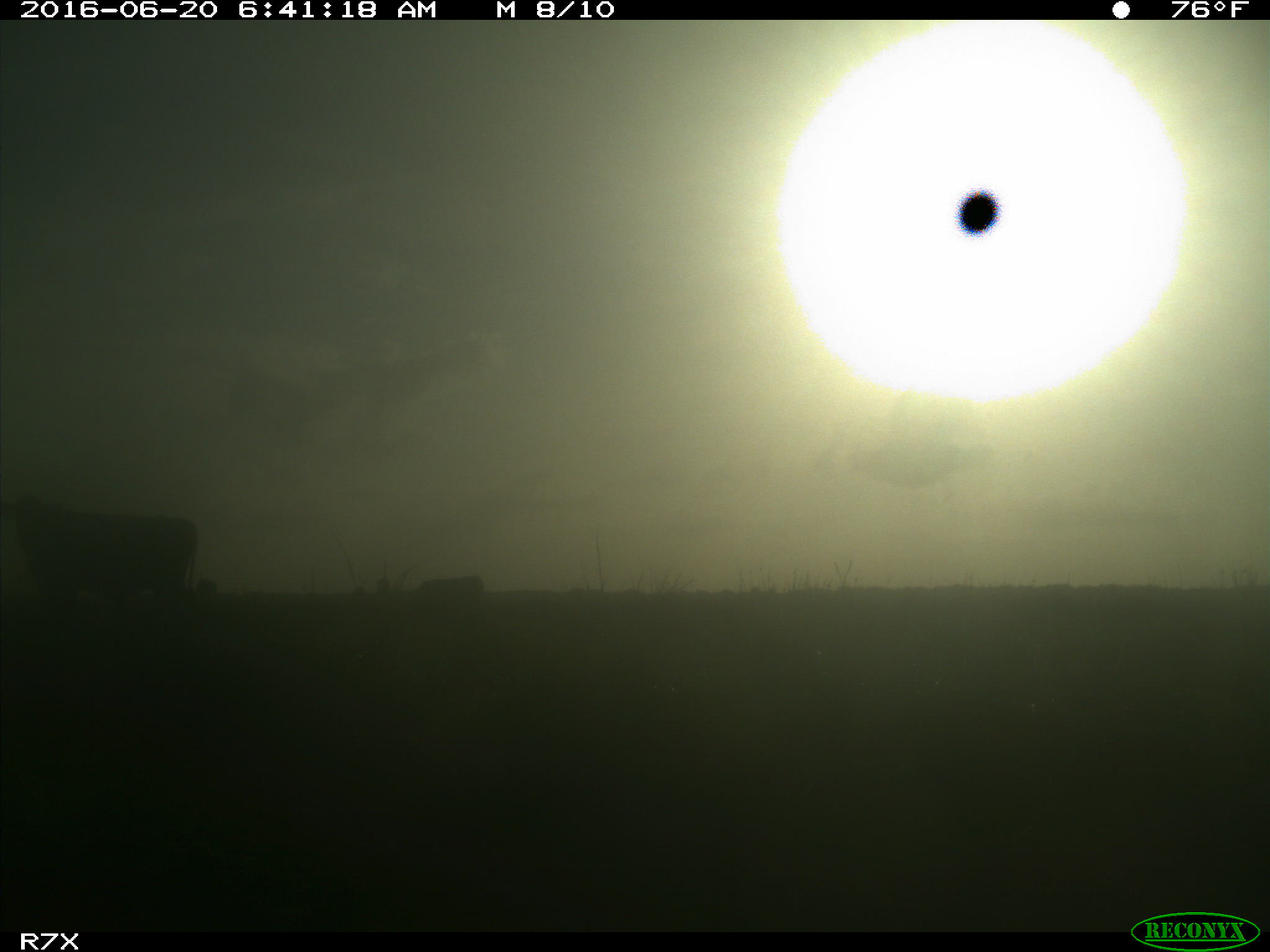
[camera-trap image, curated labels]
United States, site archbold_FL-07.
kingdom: Animalia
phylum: Chordata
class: Mammalia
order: Artiodactyla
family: Bovidae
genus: Bos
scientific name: Bos taurus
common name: domestic cow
Bos taurus (domestic cow).